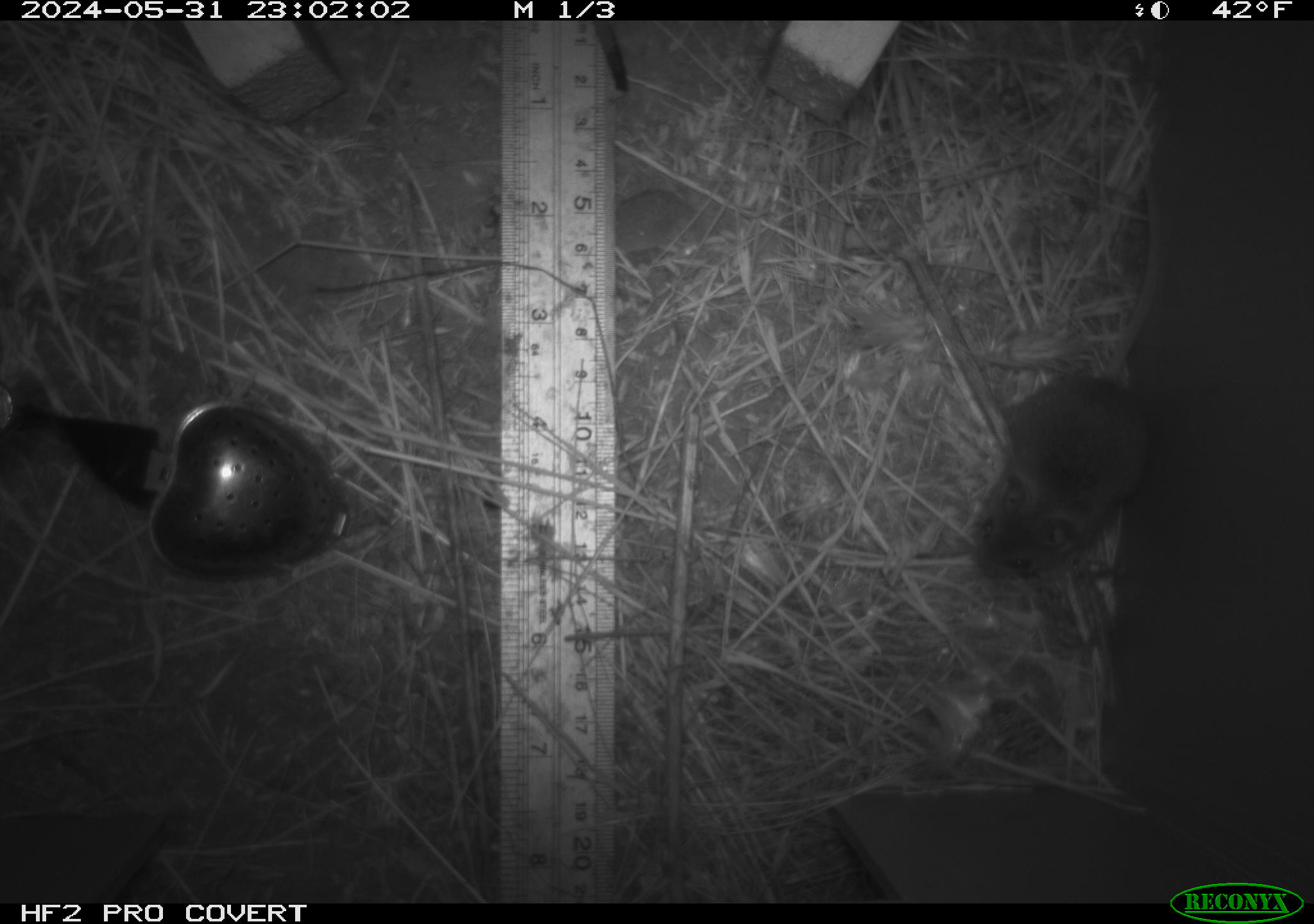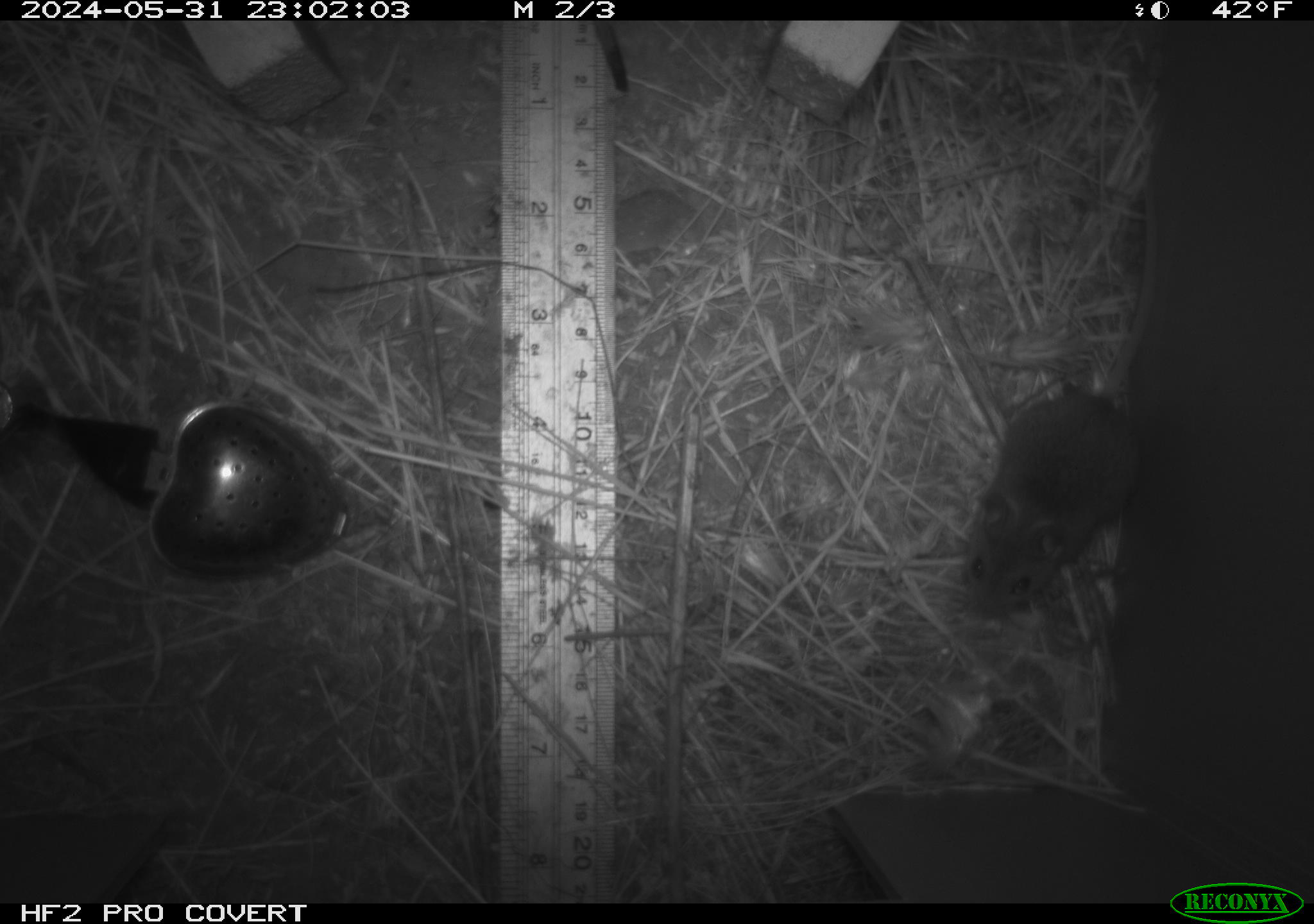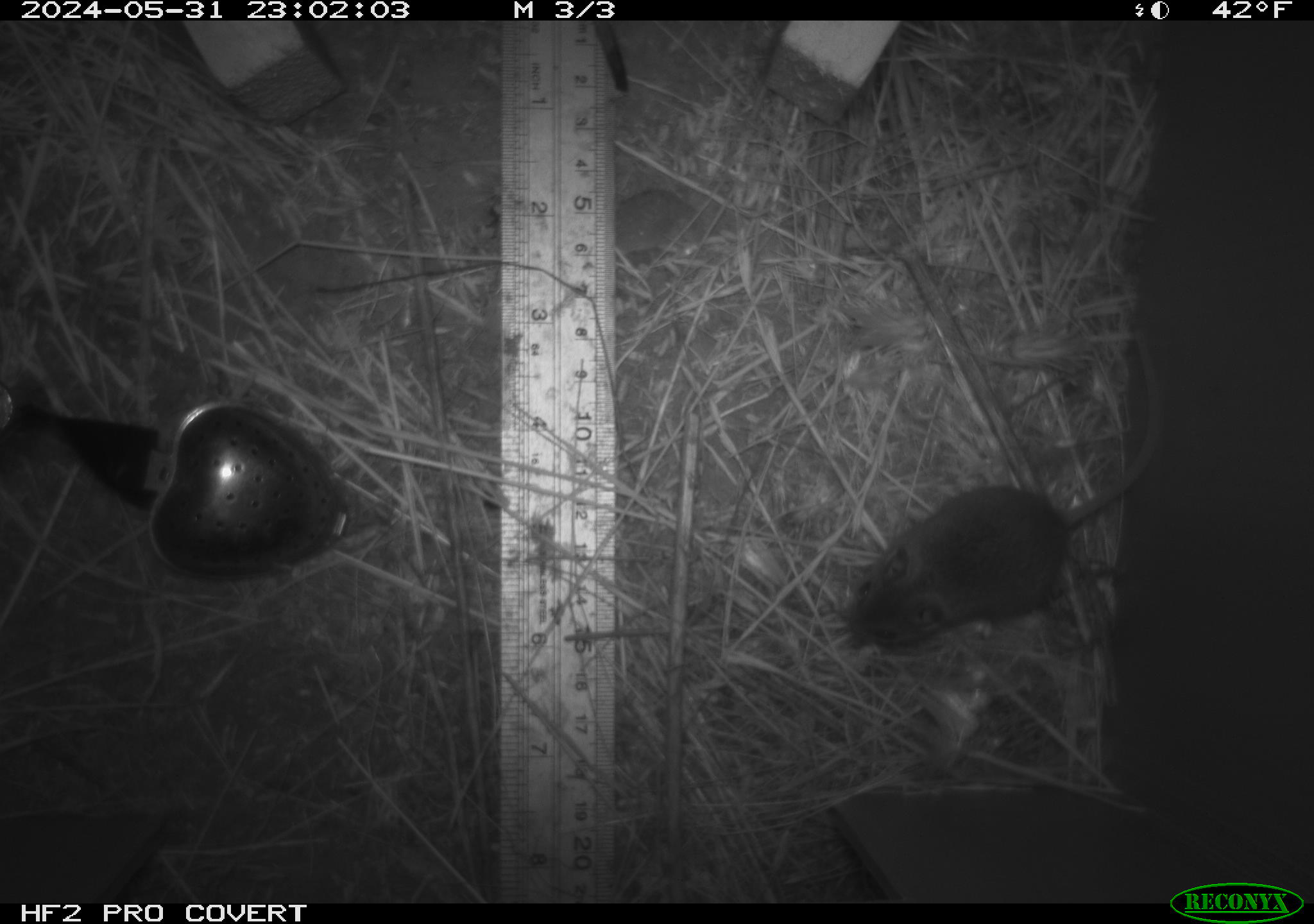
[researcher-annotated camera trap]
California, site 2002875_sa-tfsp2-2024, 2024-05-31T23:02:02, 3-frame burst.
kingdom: Animalia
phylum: Chordata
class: Mammalia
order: Rodentia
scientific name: Rodentia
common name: mouse species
Mouse species (Rodentia).